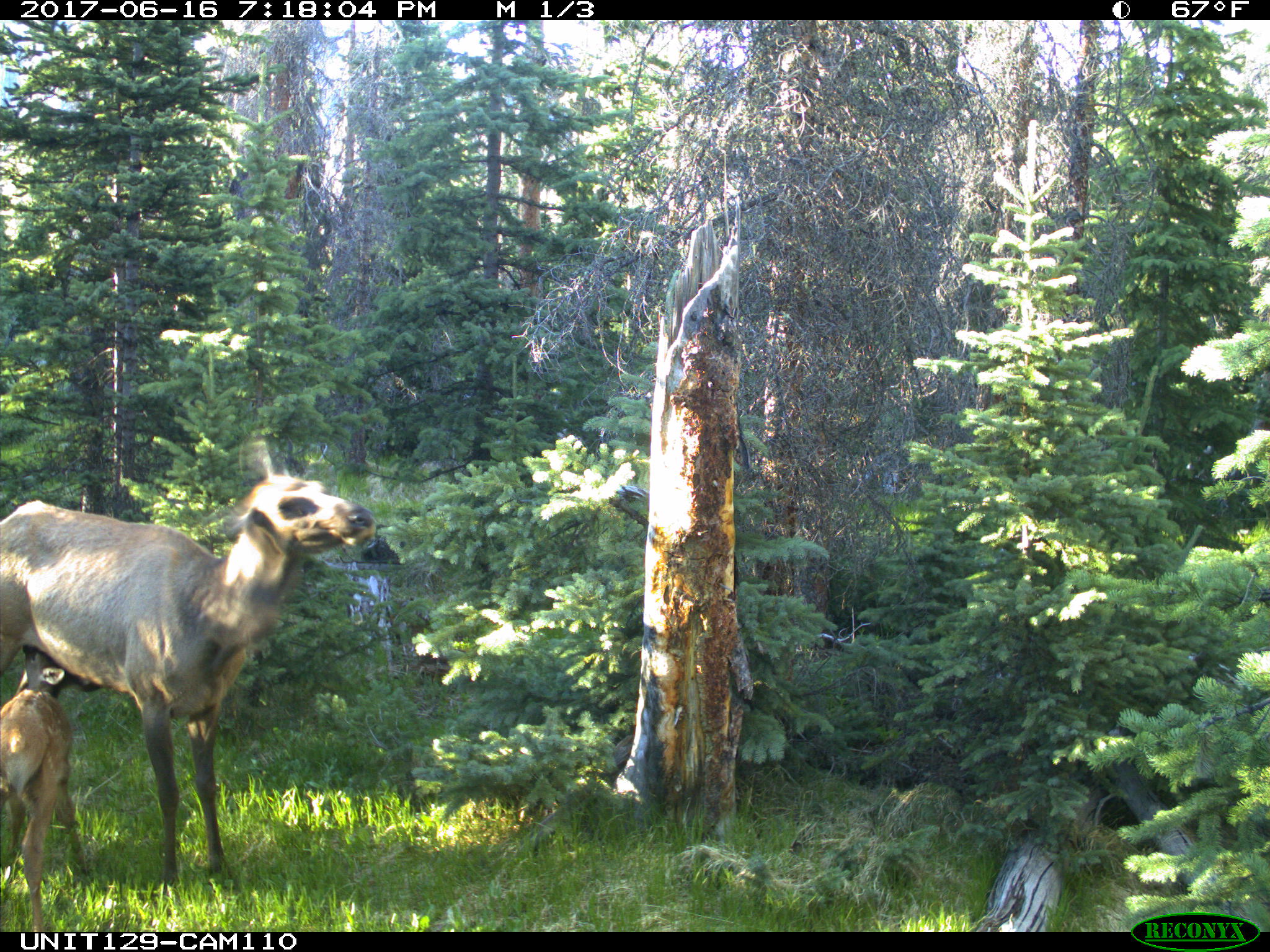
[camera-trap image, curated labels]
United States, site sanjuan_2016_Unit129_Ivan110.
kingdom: Animalia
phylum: Chordata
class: Mammalia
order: Artiodactyla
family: Cervidae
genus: Cervus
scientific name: Cervus elaphus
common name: red deer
Cervus elaphus (red deer).